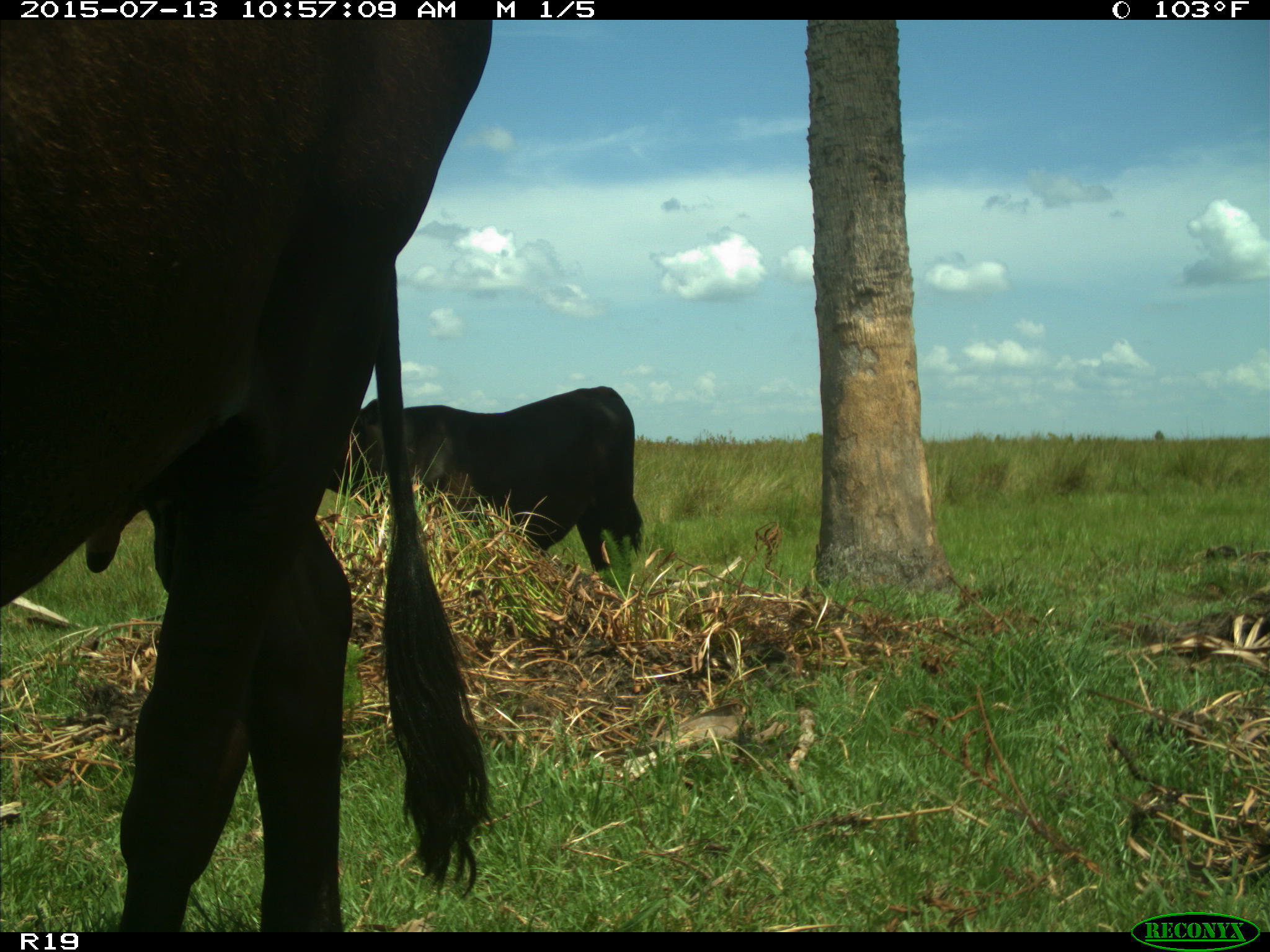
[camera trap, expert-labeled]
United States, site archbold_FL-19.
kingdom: Animalia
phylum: Chordata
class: Mammalia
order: Artiodactyla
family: Bovidae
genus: Bos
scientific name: Bos taurus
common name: domestic cow